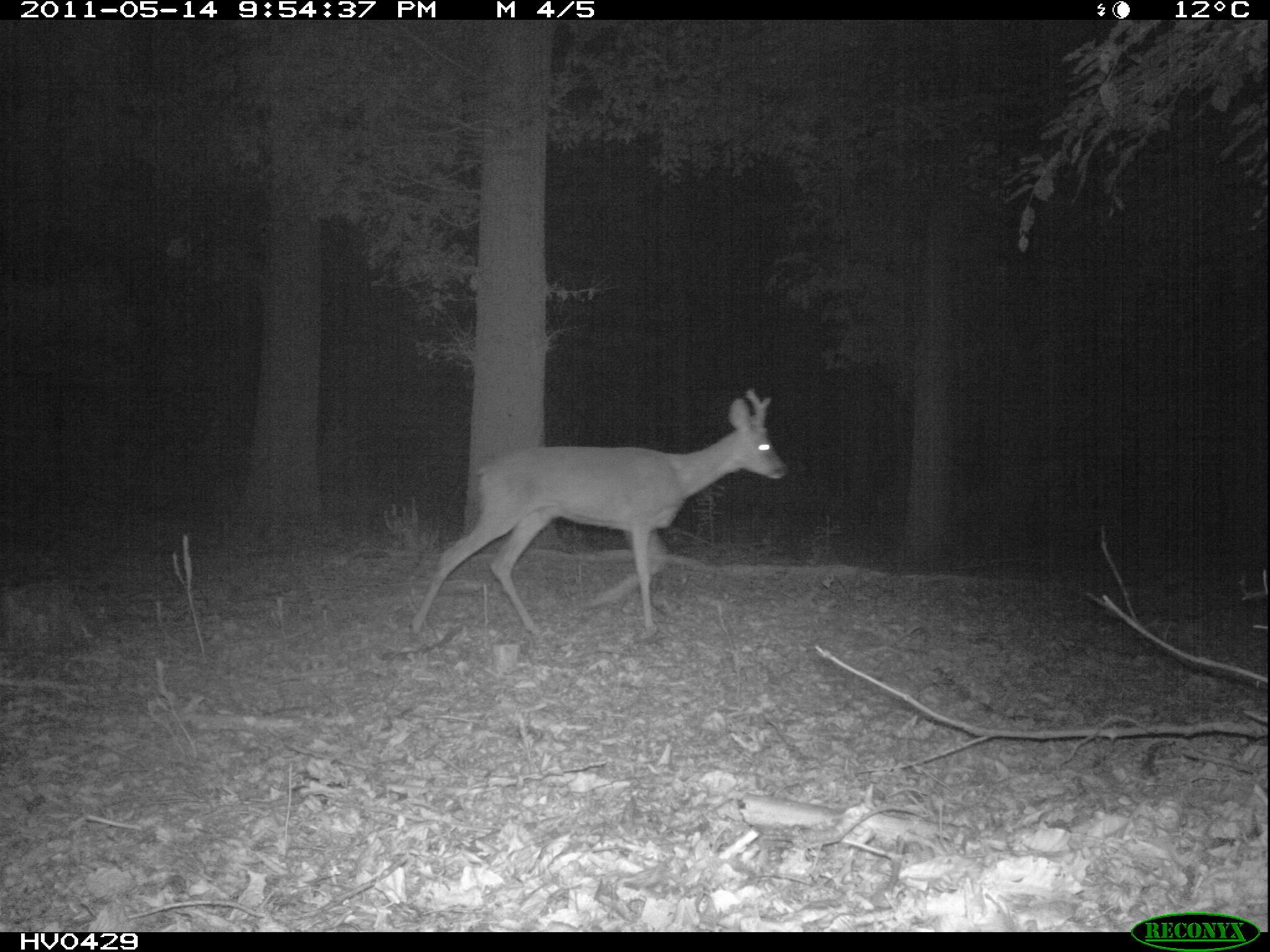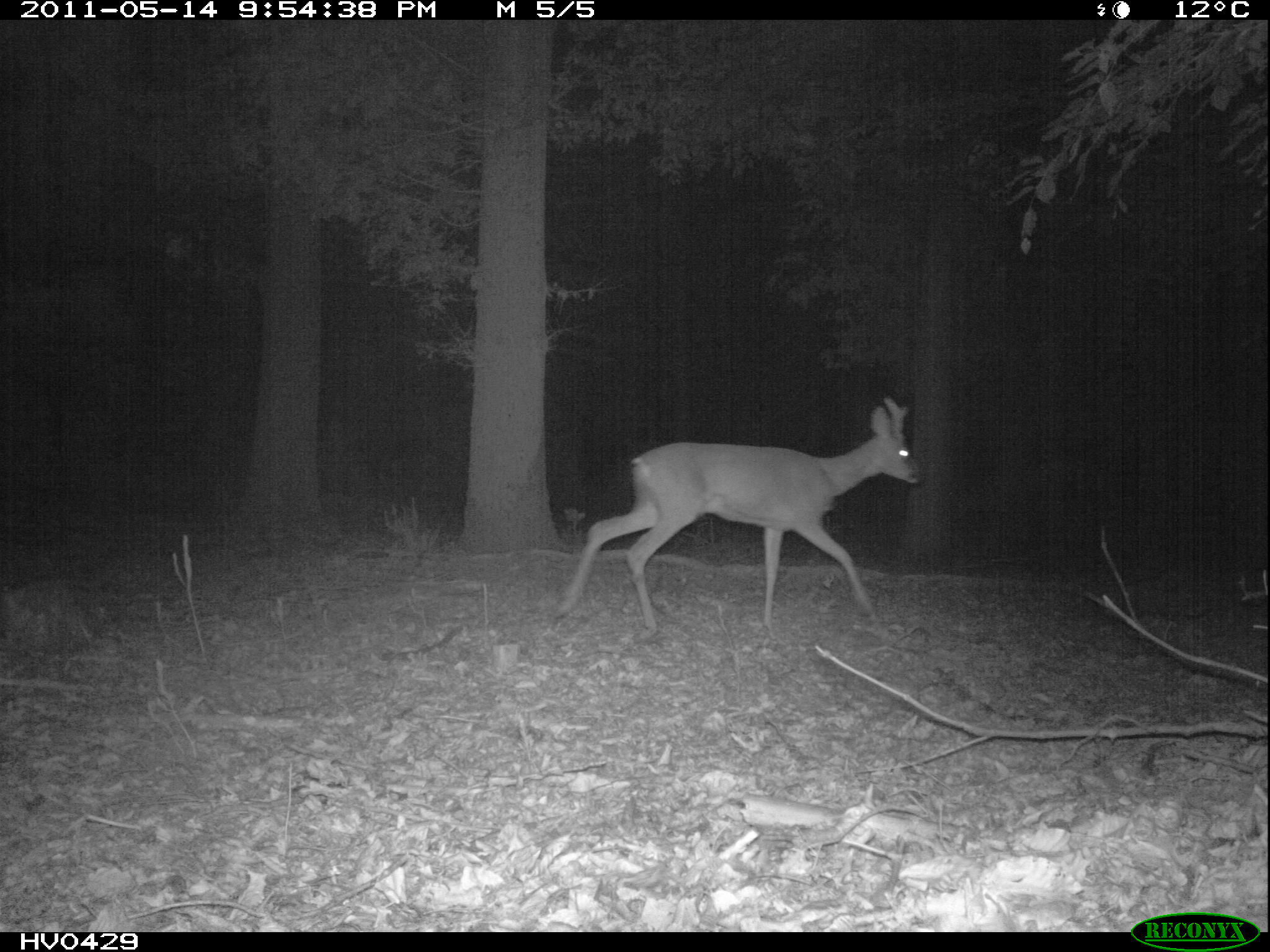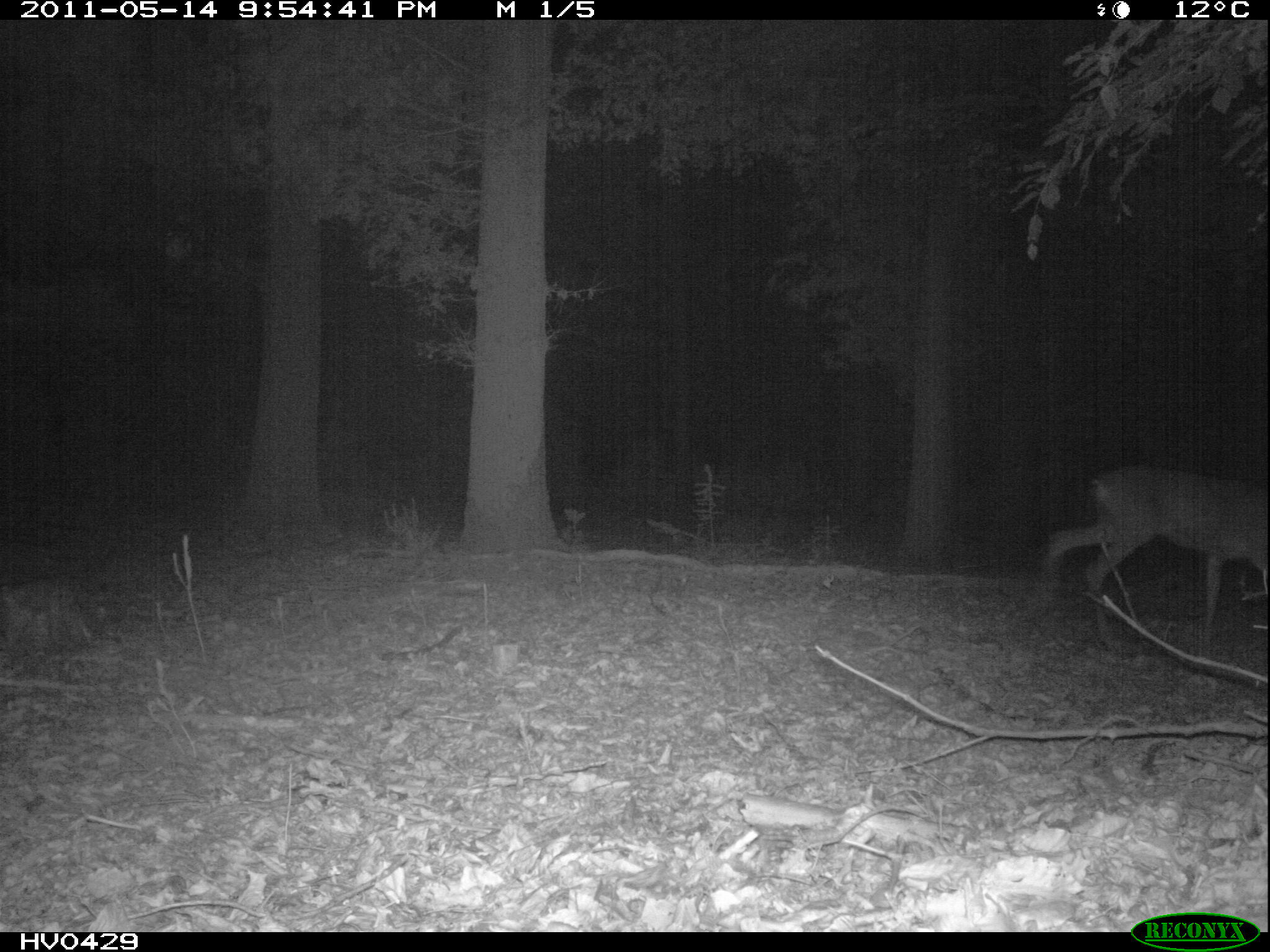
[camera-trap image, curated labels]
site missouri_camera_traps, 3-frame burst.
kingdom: Animalia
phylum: Chordata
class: Mammalia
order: Artiodactyla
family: Cervidae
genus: Capreolus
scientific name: Capreolus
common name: roe deer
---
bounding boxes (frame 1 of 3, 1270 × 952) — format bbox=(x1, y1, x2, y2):
roe deer: bbox=(406, 384, 792, 641)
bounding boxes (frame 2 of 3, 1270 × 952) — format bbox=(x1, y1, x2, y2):
roe deer: bbox=(564, 387, 930, 630)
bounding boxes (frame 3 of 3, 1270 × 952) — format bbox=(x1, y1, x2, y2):
roe deer: bbox=(1029, 426, 1270, 637)